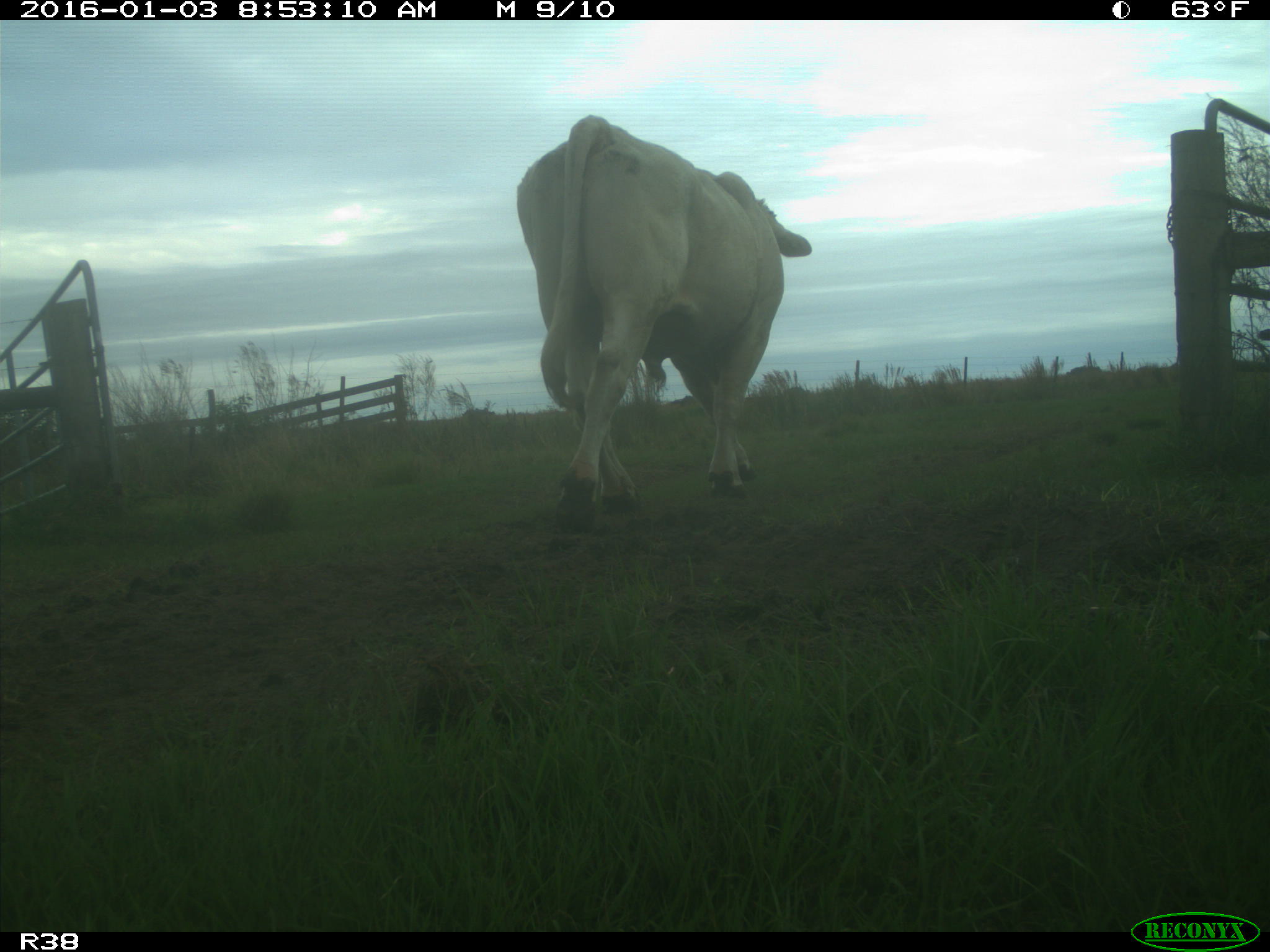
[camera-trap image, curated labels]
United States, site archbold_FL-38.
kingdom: Animalia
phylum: Chordata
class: Mammalia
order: Artiodactyla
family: Bovidae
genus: Bos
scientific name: Bos taurus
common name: domestic cow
Bos taurus (domestic cow).